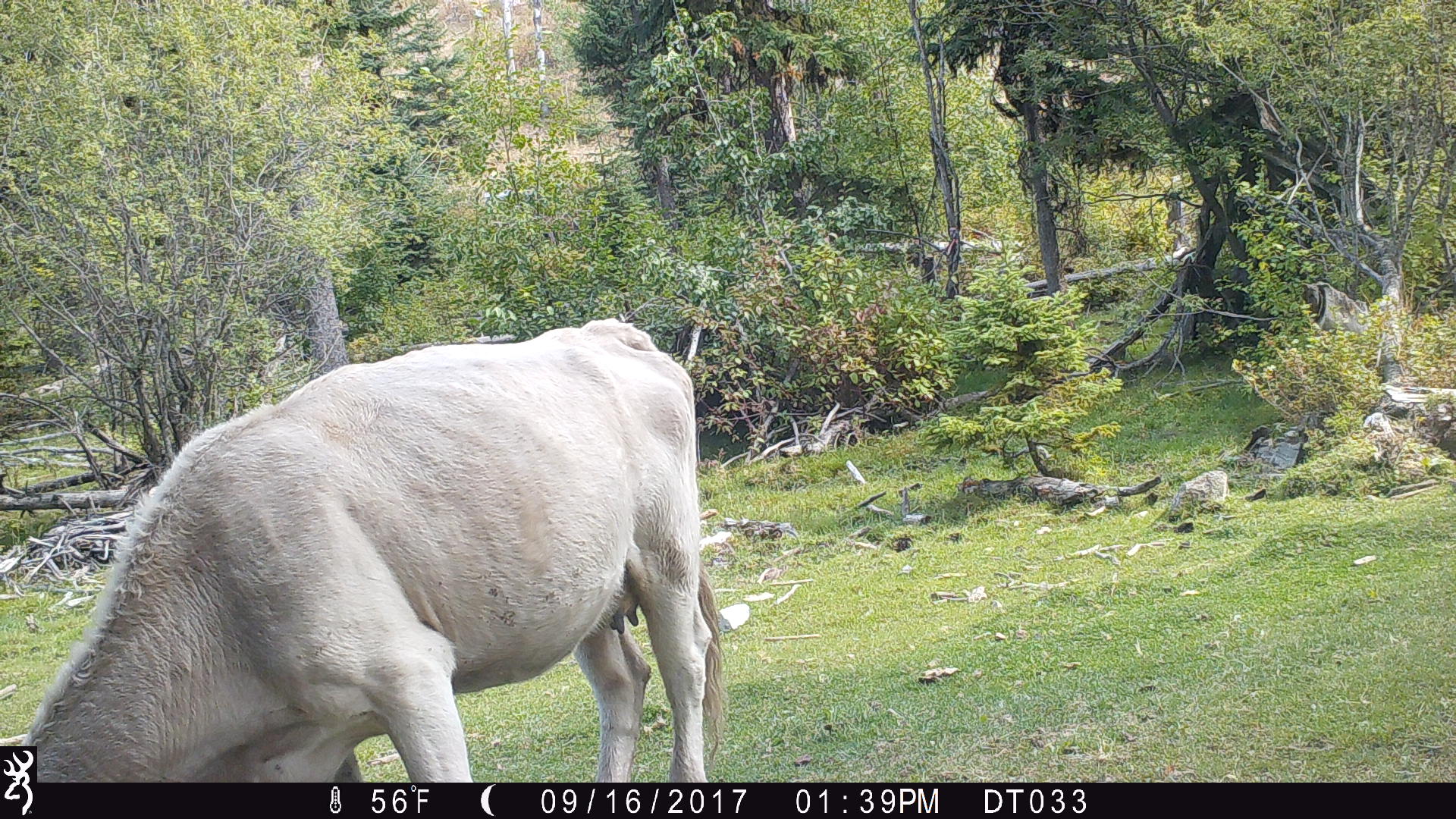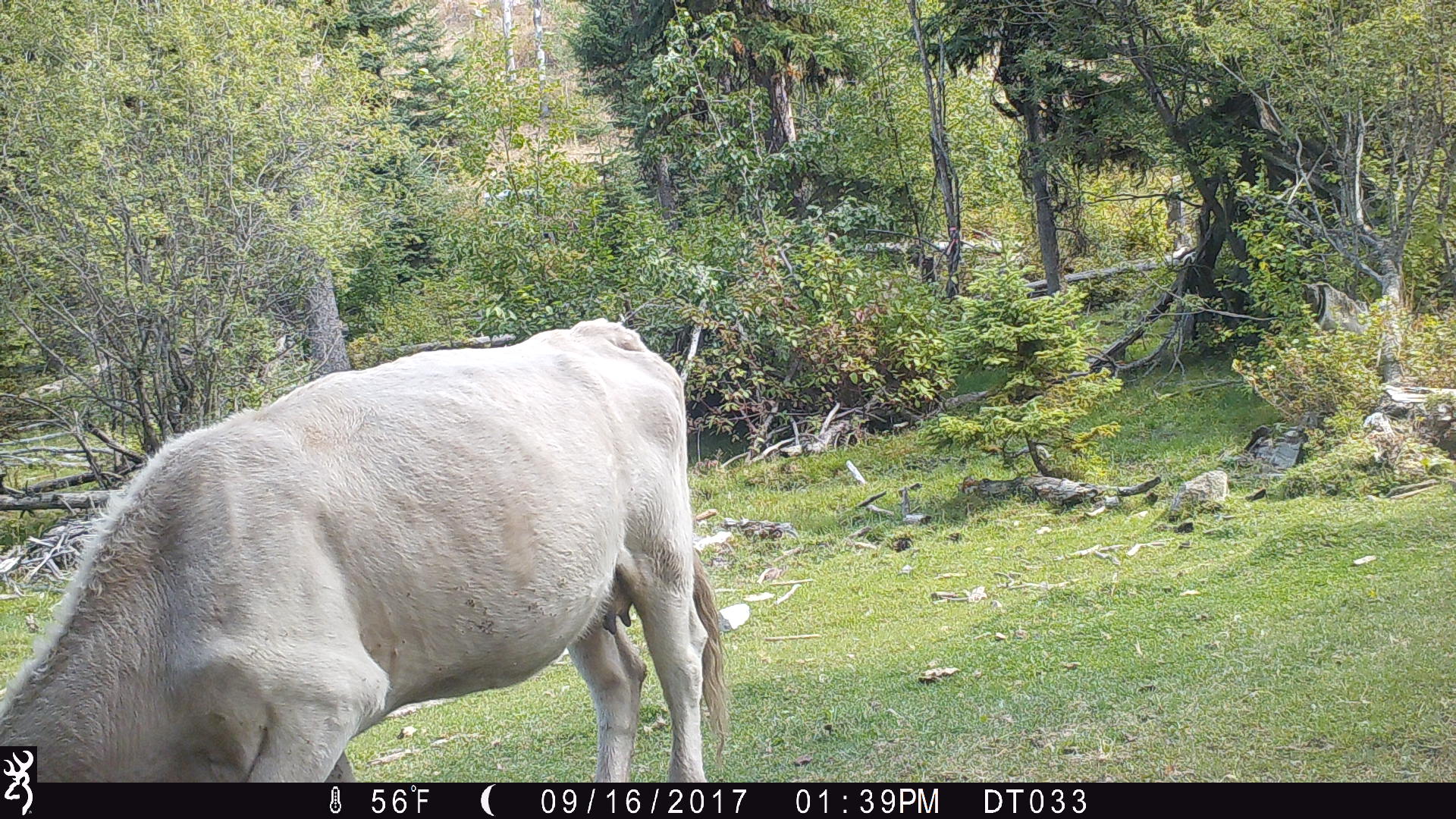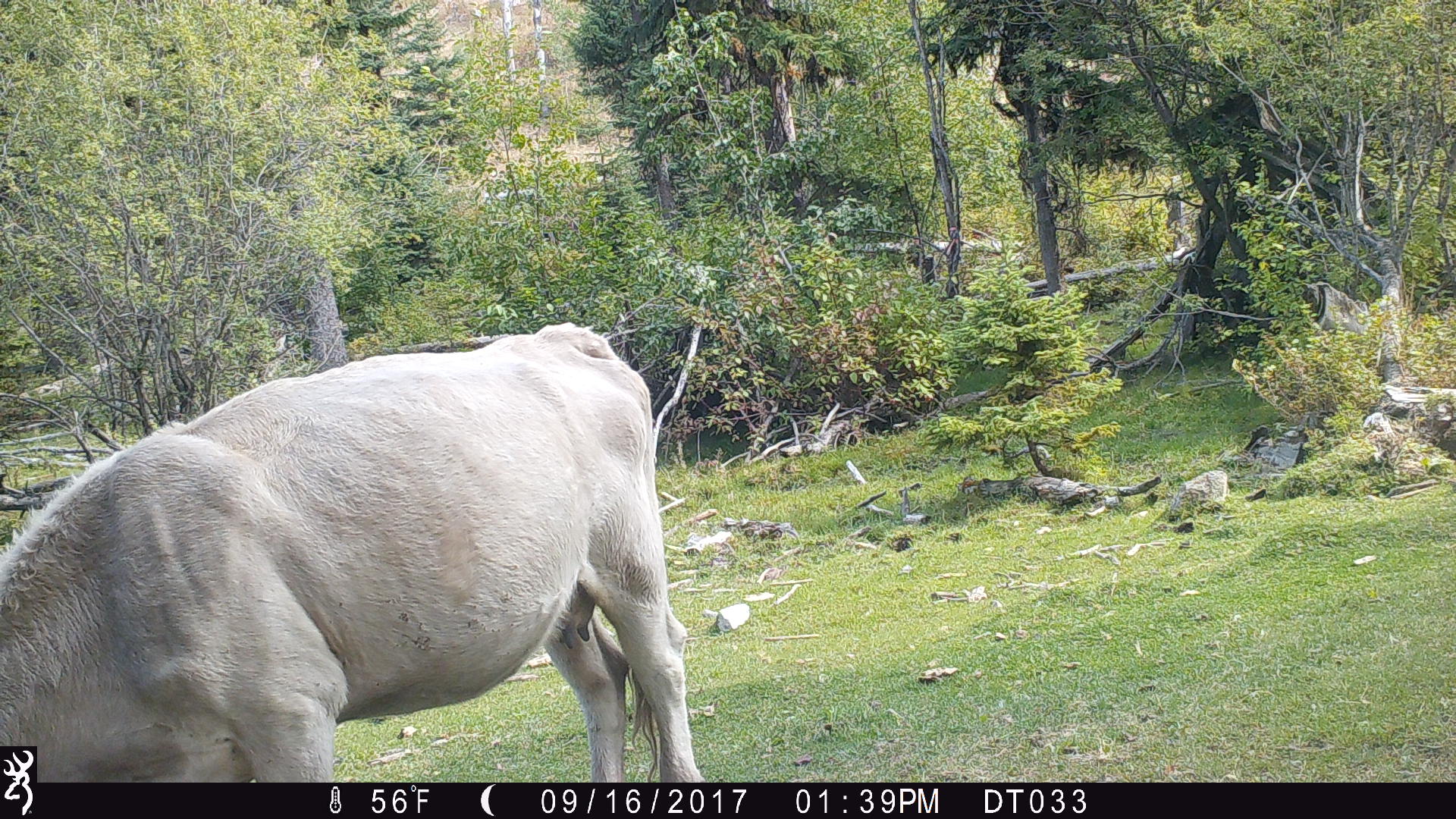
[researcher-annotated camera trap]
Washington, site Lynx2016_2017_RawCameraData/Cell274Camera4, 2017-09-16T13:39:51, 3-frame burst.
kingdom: Animalia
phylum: Chordata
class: Mammalia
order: Artiodactyla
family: Bovidae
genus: Bos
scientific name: Bos taurus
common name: domestic cattle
Domestic cattle (Bos taurus). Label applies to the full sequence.